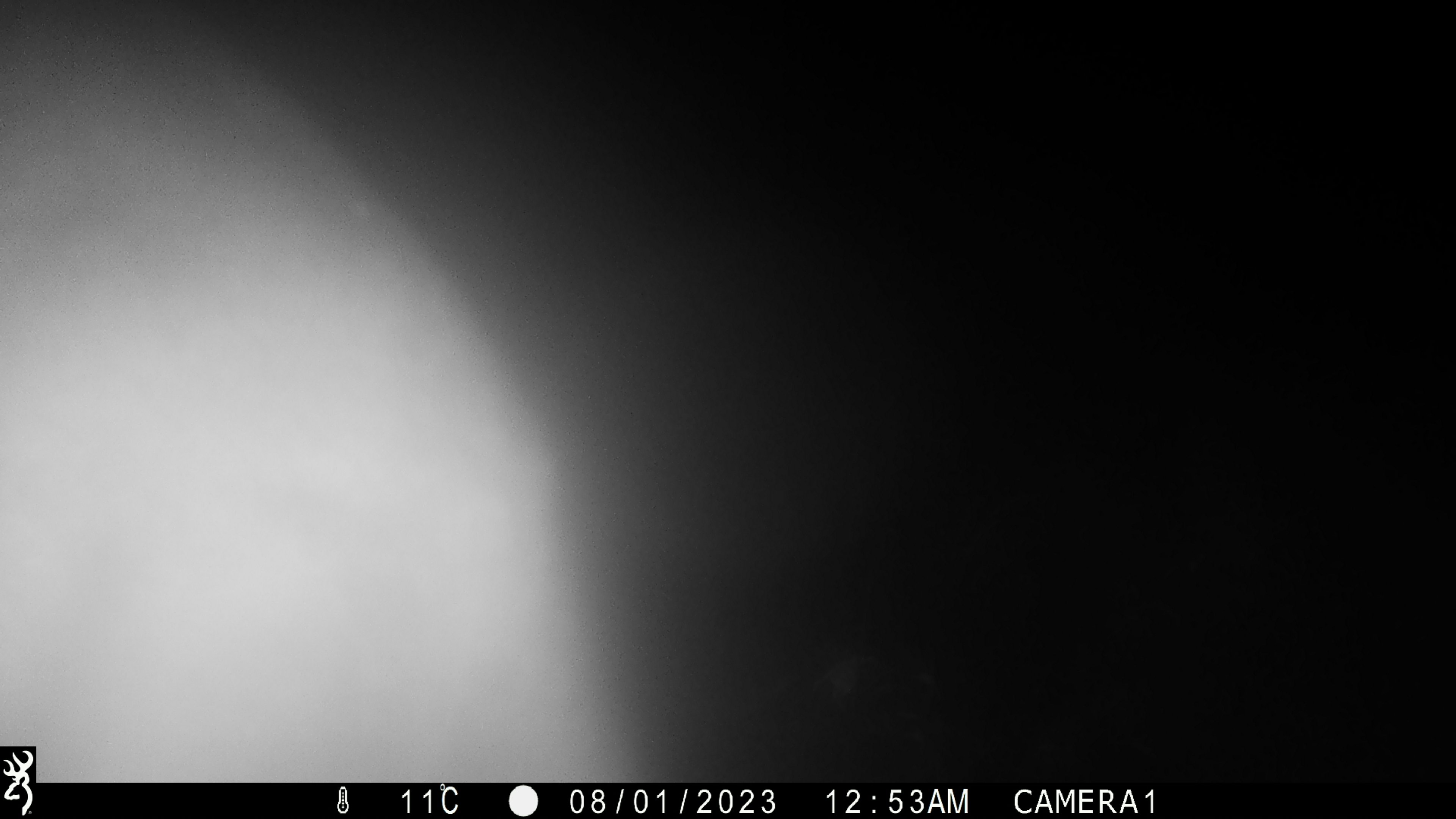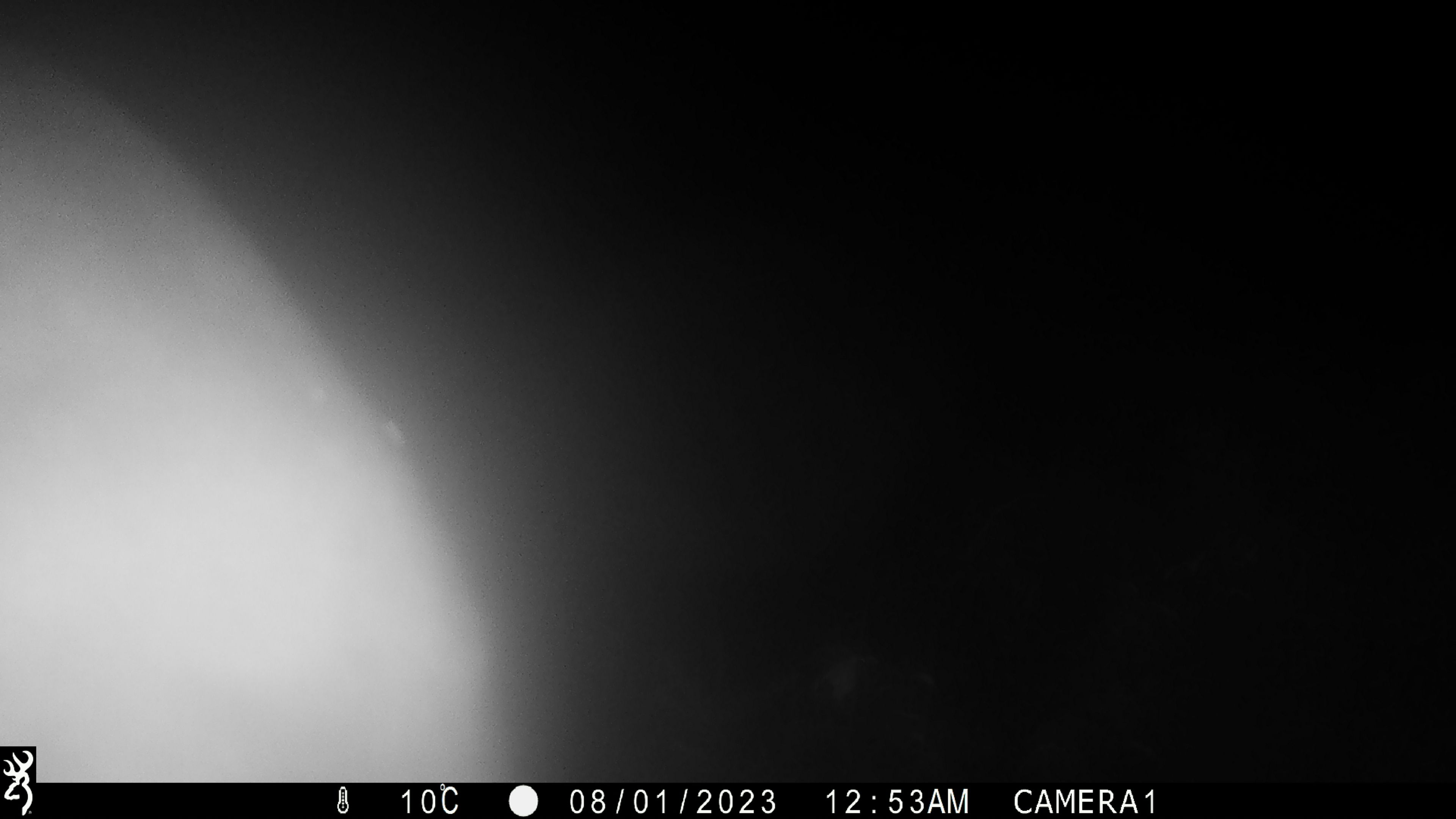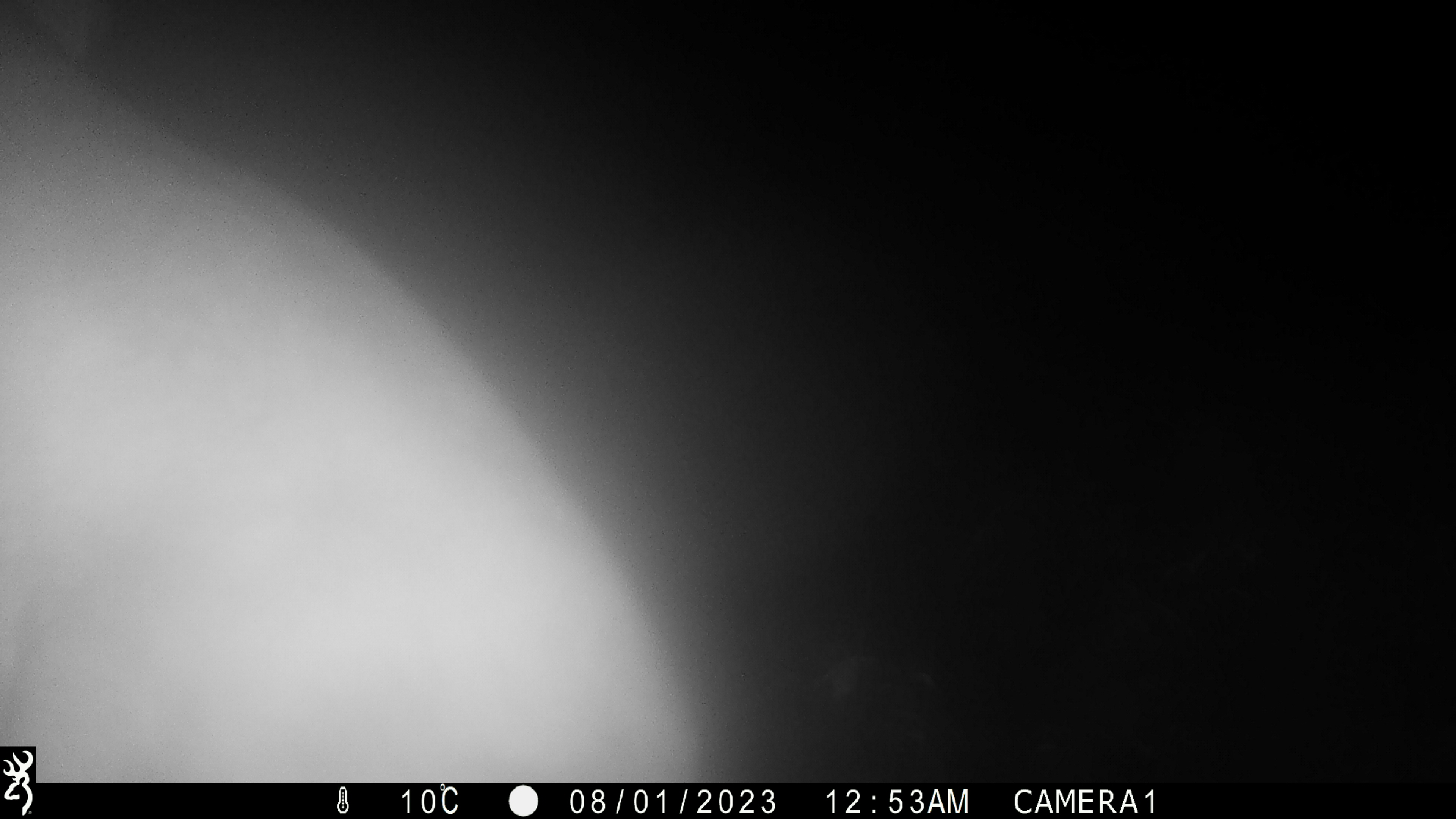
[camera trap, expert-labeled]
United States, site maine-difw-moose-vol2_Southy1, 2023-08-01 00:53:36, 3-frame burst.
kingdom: Animalia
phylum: Chordata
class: Mammalia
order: Artiodactyla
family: Cervidae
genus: Alces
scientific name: Alces alces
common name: moose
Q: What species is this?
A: Moose (Alces alces).